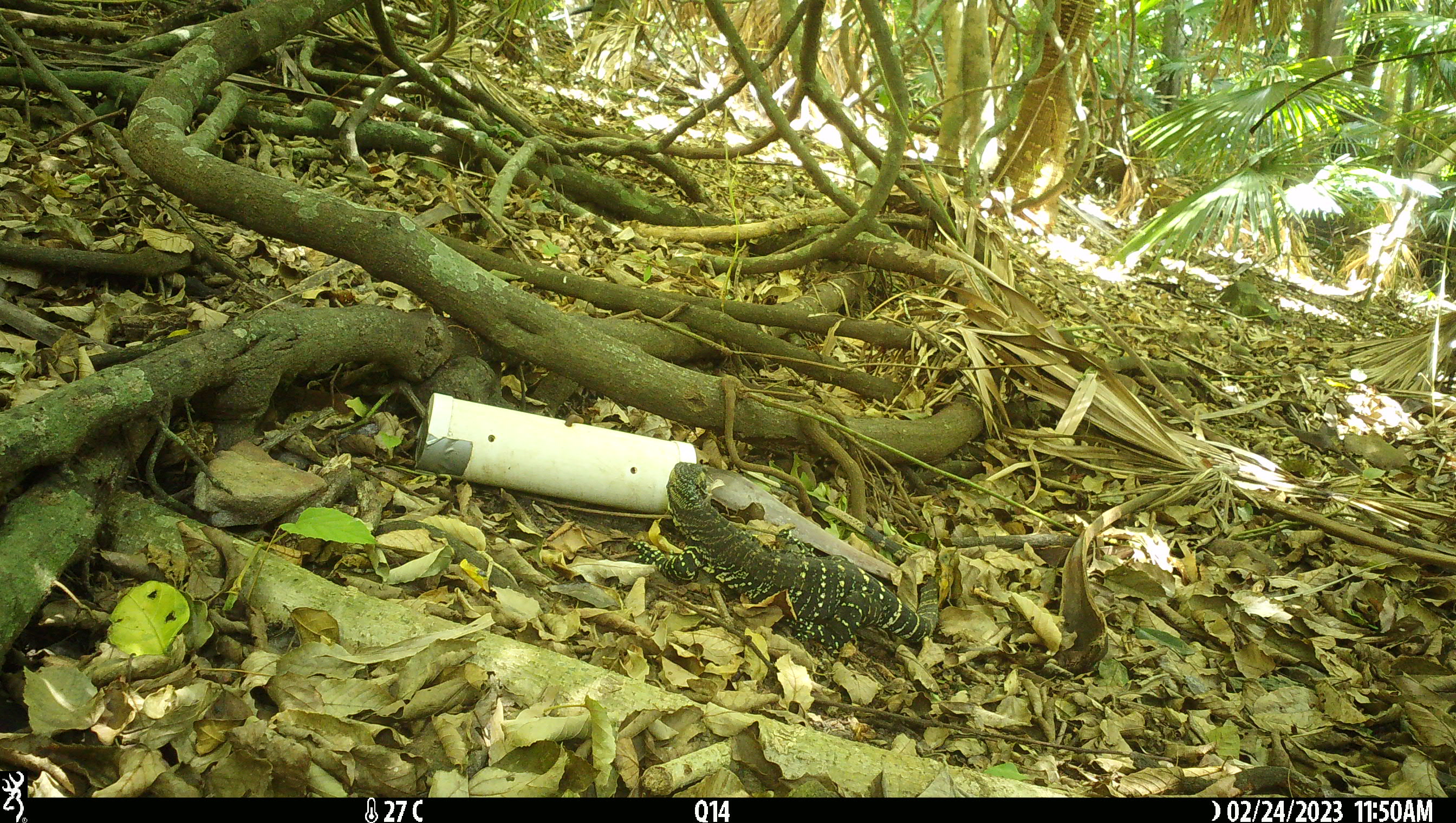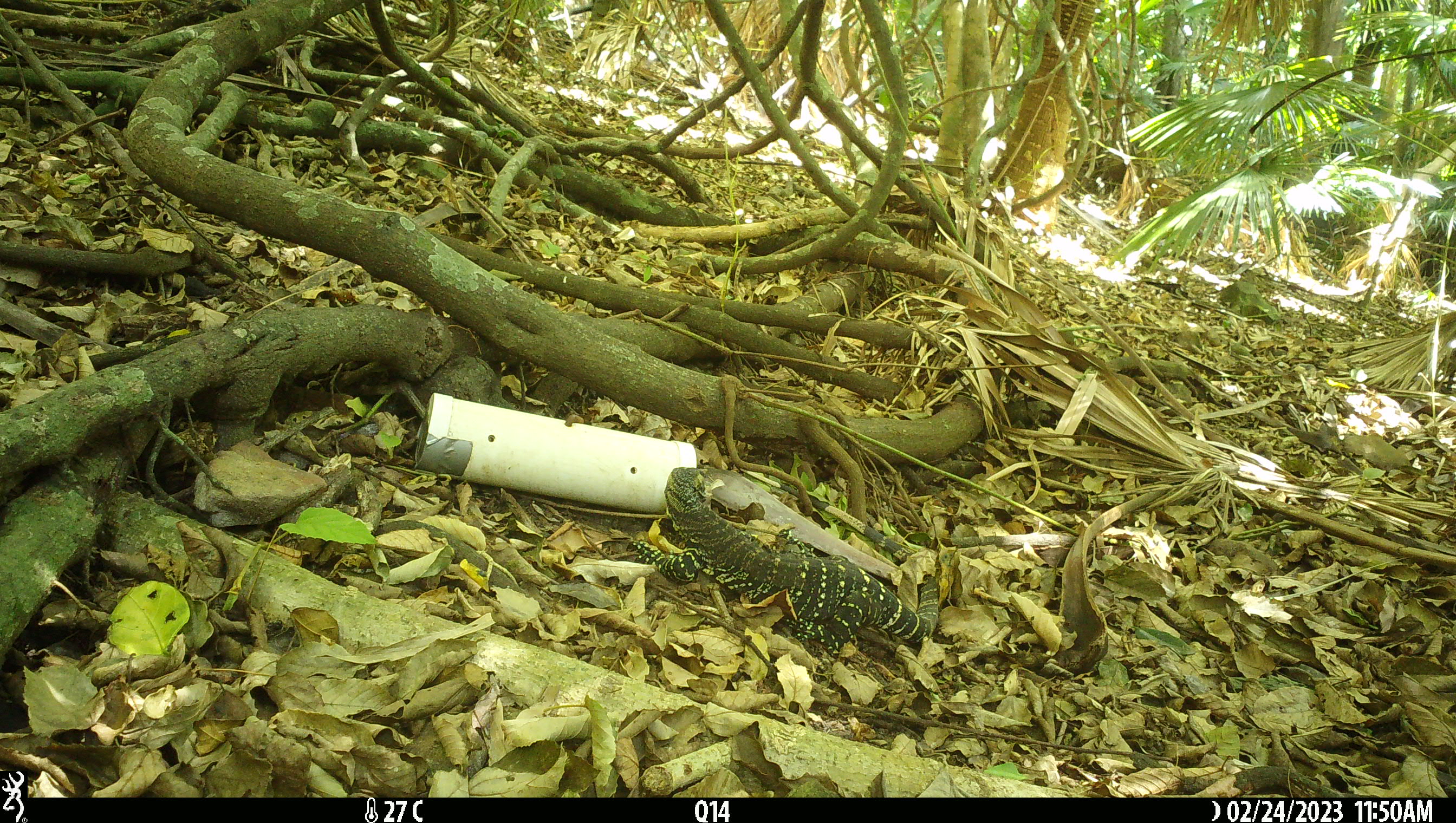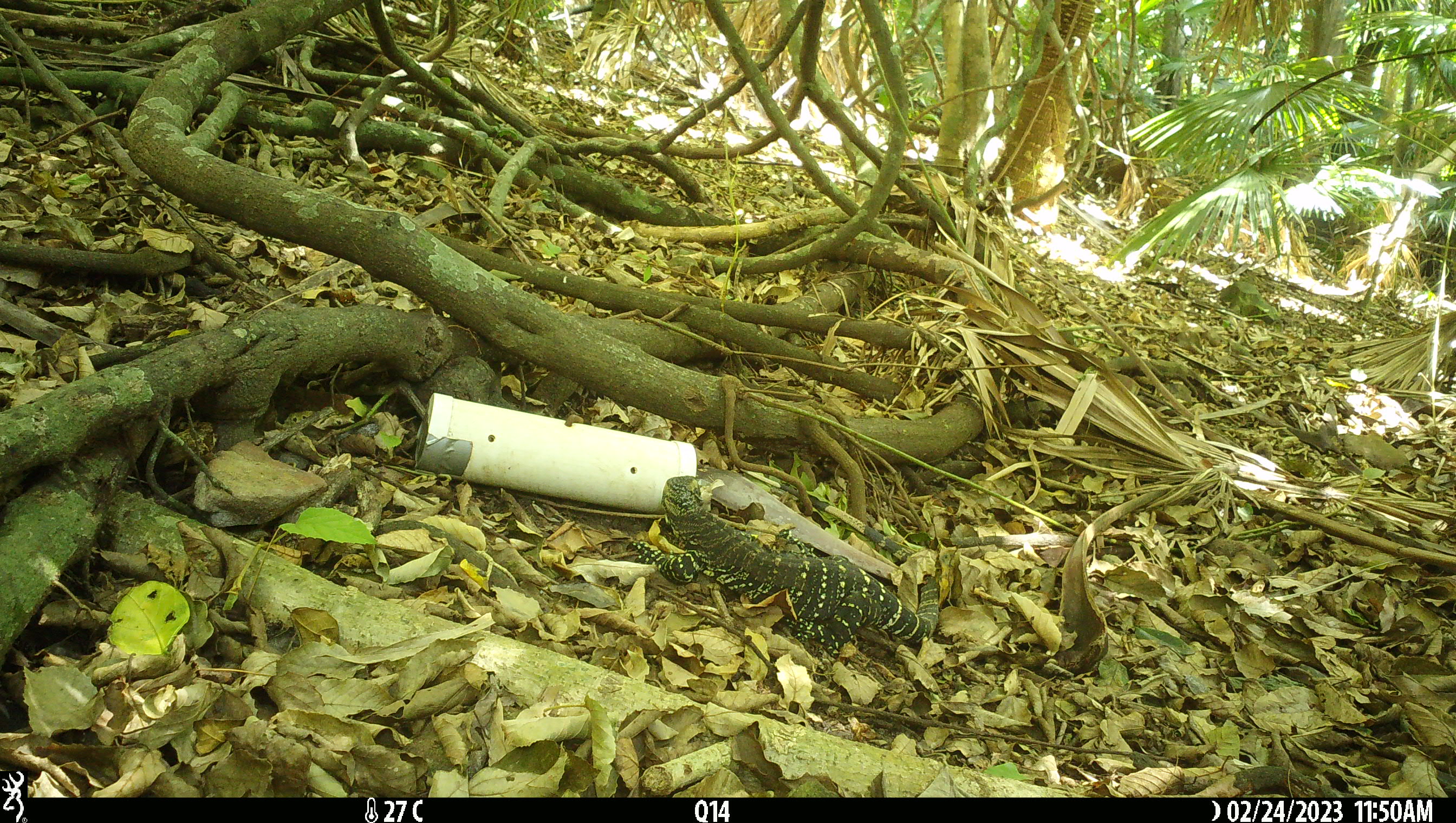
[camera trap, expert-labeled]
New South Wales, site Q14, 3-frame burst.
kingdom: Animalia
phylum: Chordata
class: Reptilia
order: Squamata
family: Varanidae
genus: Varanus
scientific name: Varanus varius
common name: lace monitor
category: goanna